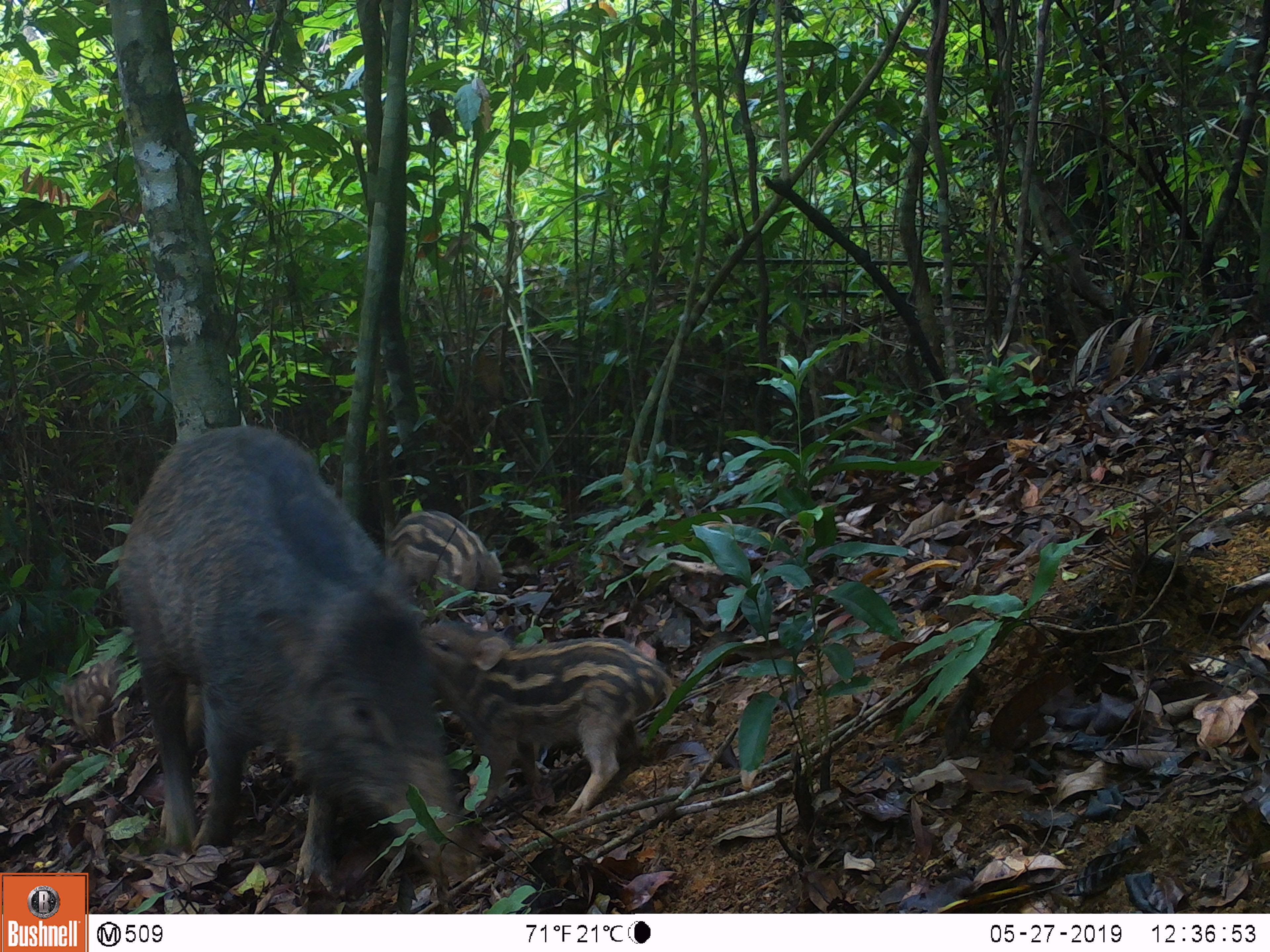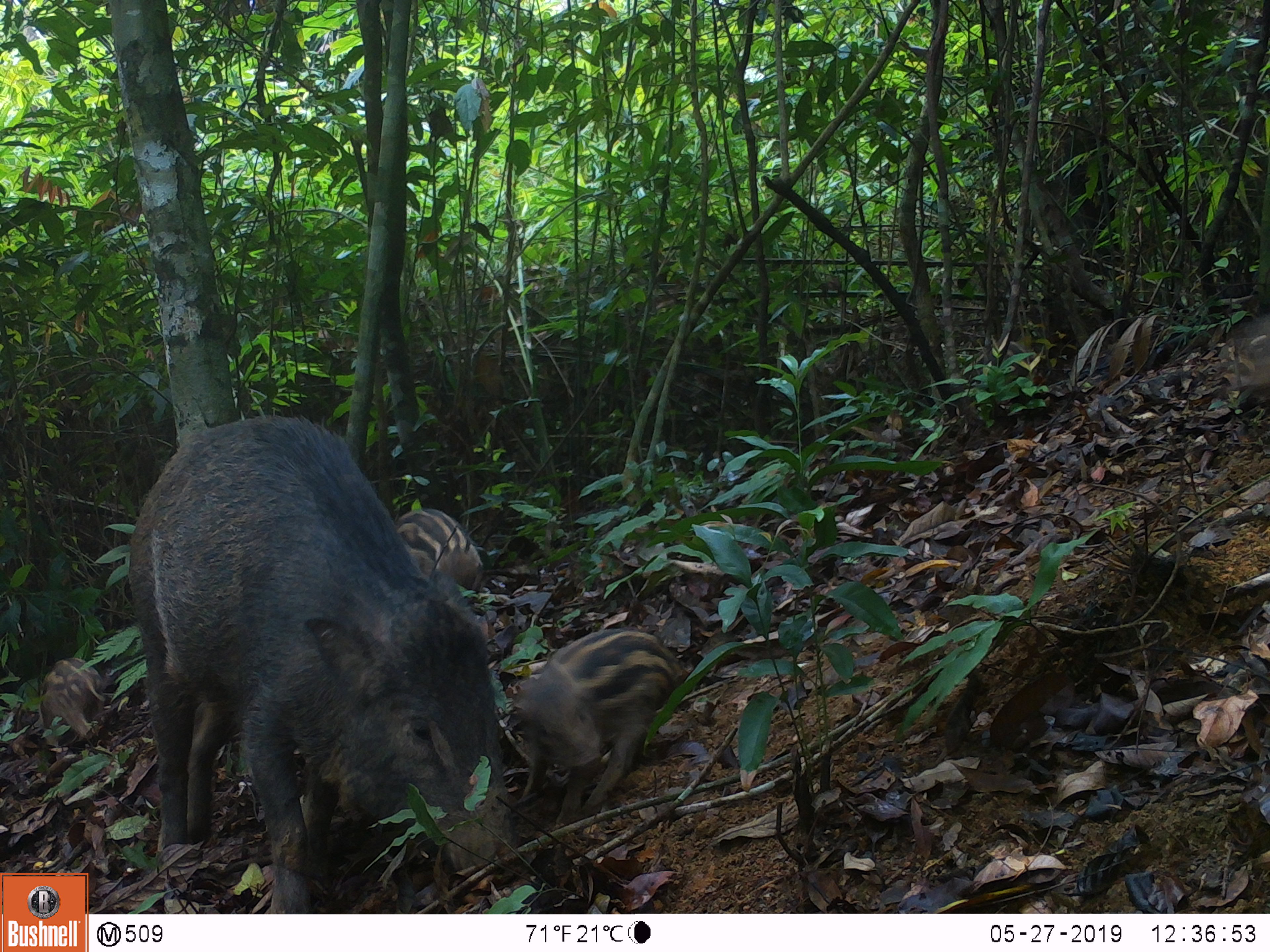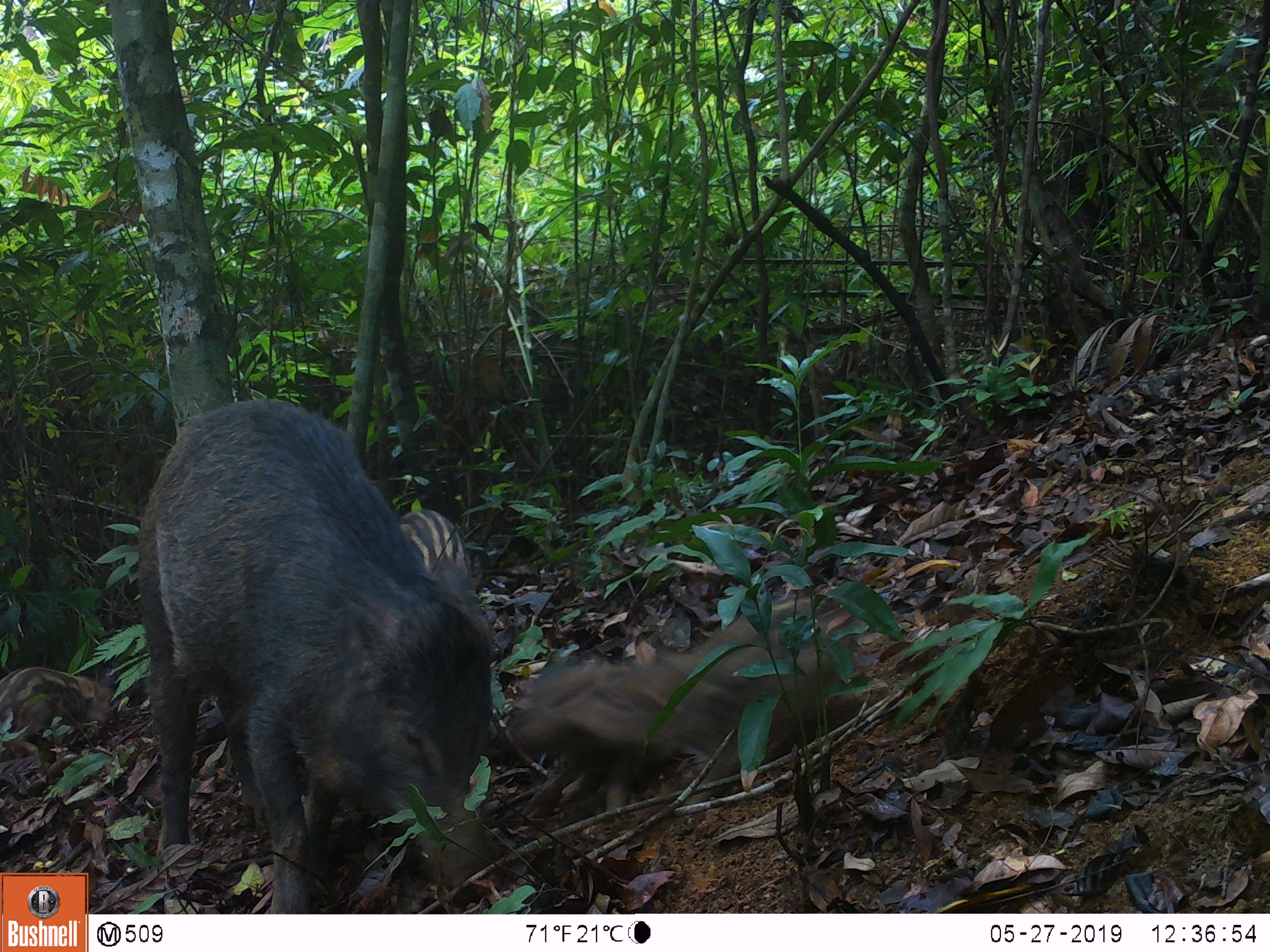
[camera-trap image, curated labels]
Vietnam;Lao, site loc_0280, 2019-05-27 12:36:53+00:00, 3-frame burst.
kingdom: Animalia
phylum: Chordata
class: Mammalia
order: Artiodactyla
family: Suidae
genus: Sus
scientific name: Sus scrofa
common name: eurasian wild pig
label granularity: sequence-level